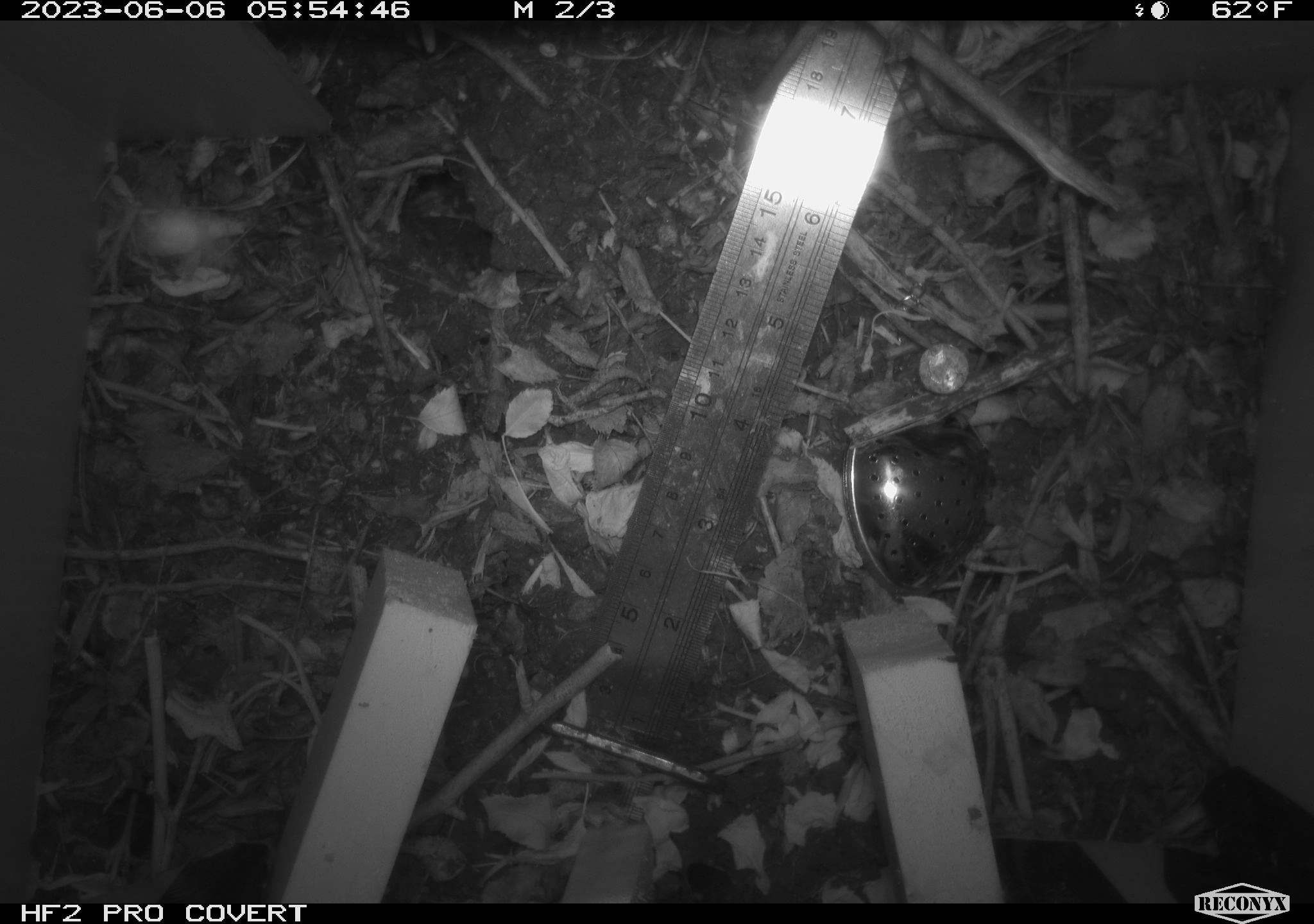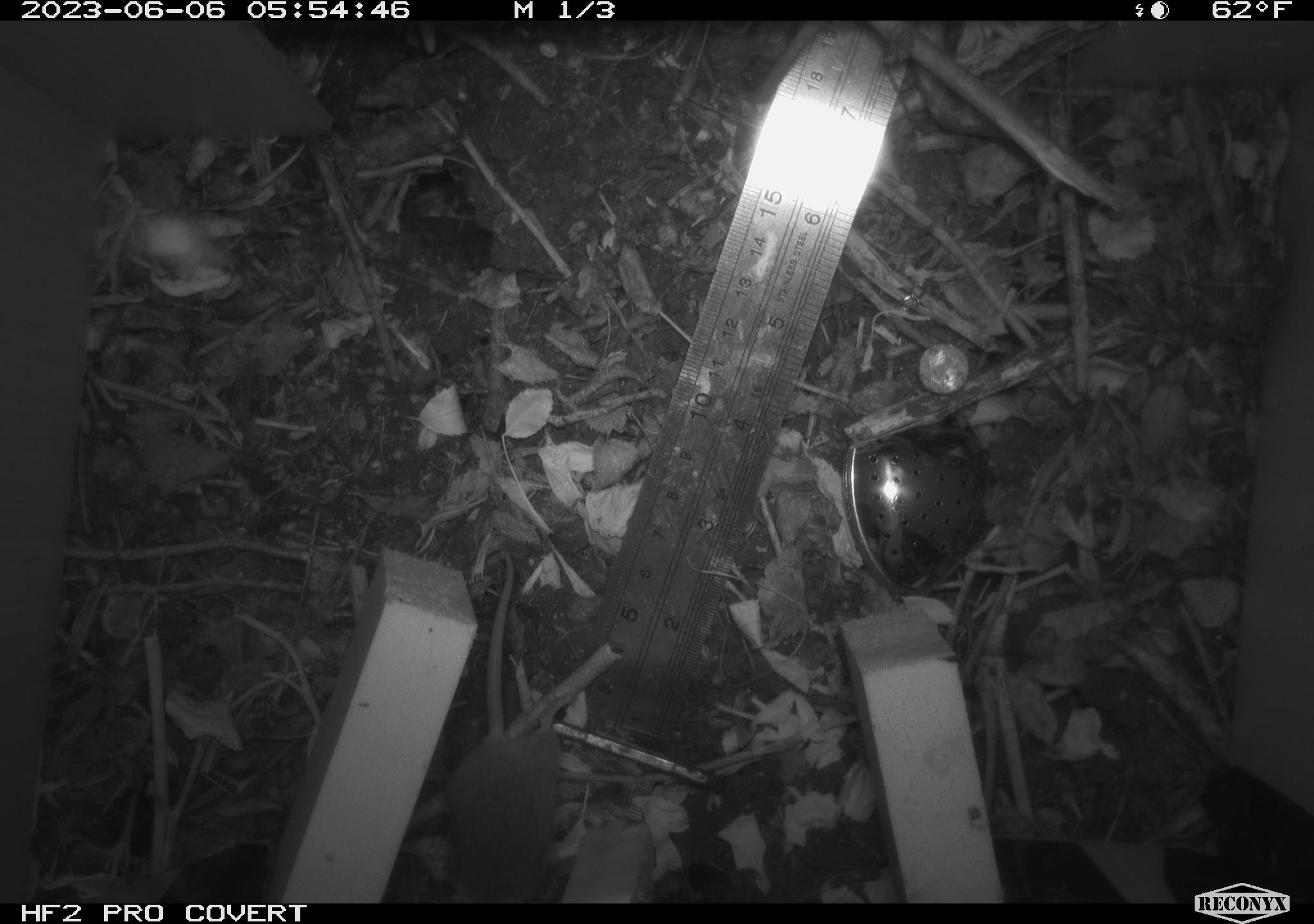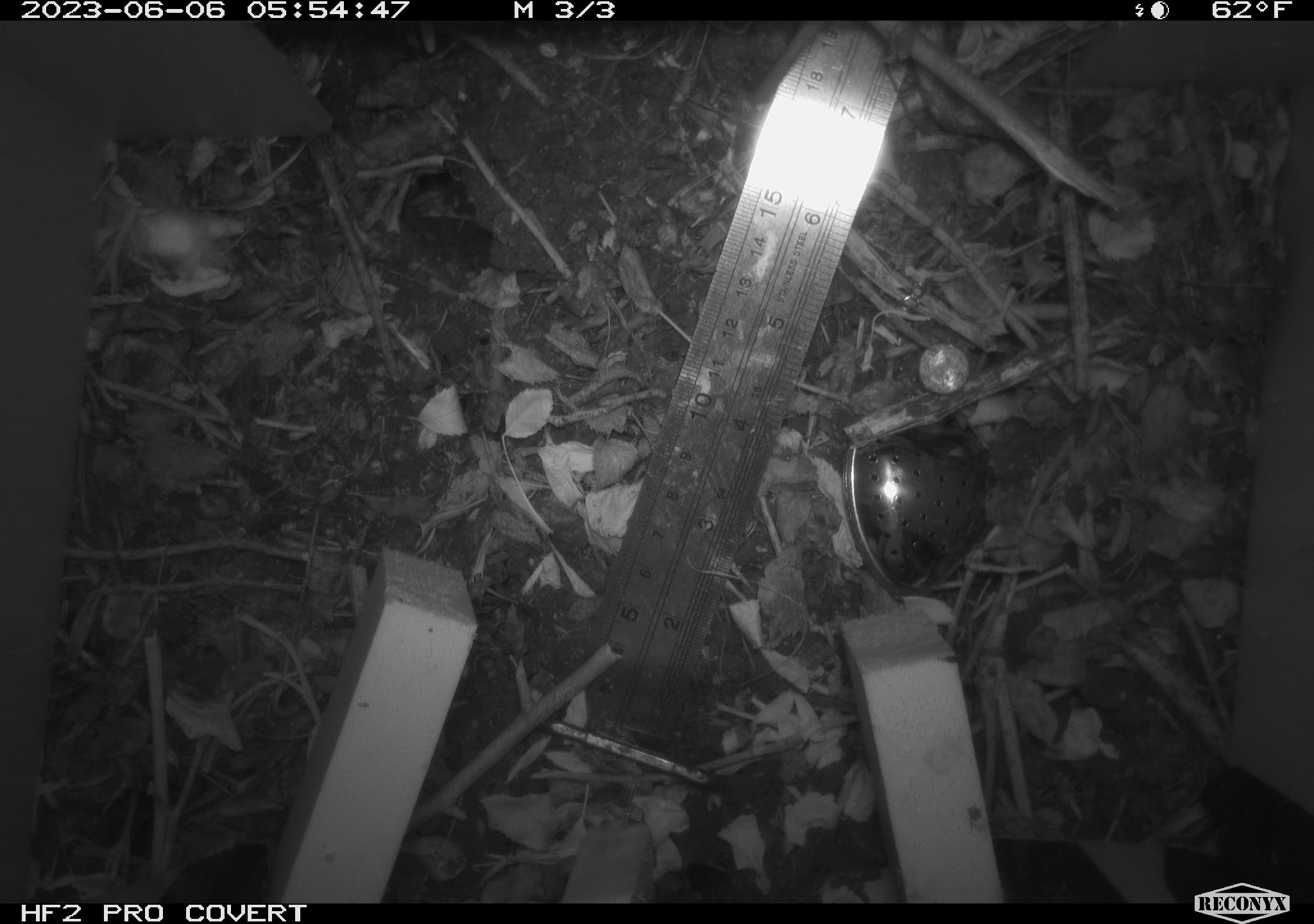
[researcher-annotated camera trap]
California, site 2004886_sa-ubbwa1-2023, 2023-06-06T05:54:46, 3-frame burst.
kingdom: Animalia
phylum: Chordata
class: Mammalia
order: Rodentia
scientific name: Rodentia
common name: mouse species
Mouse species (Rodentia).